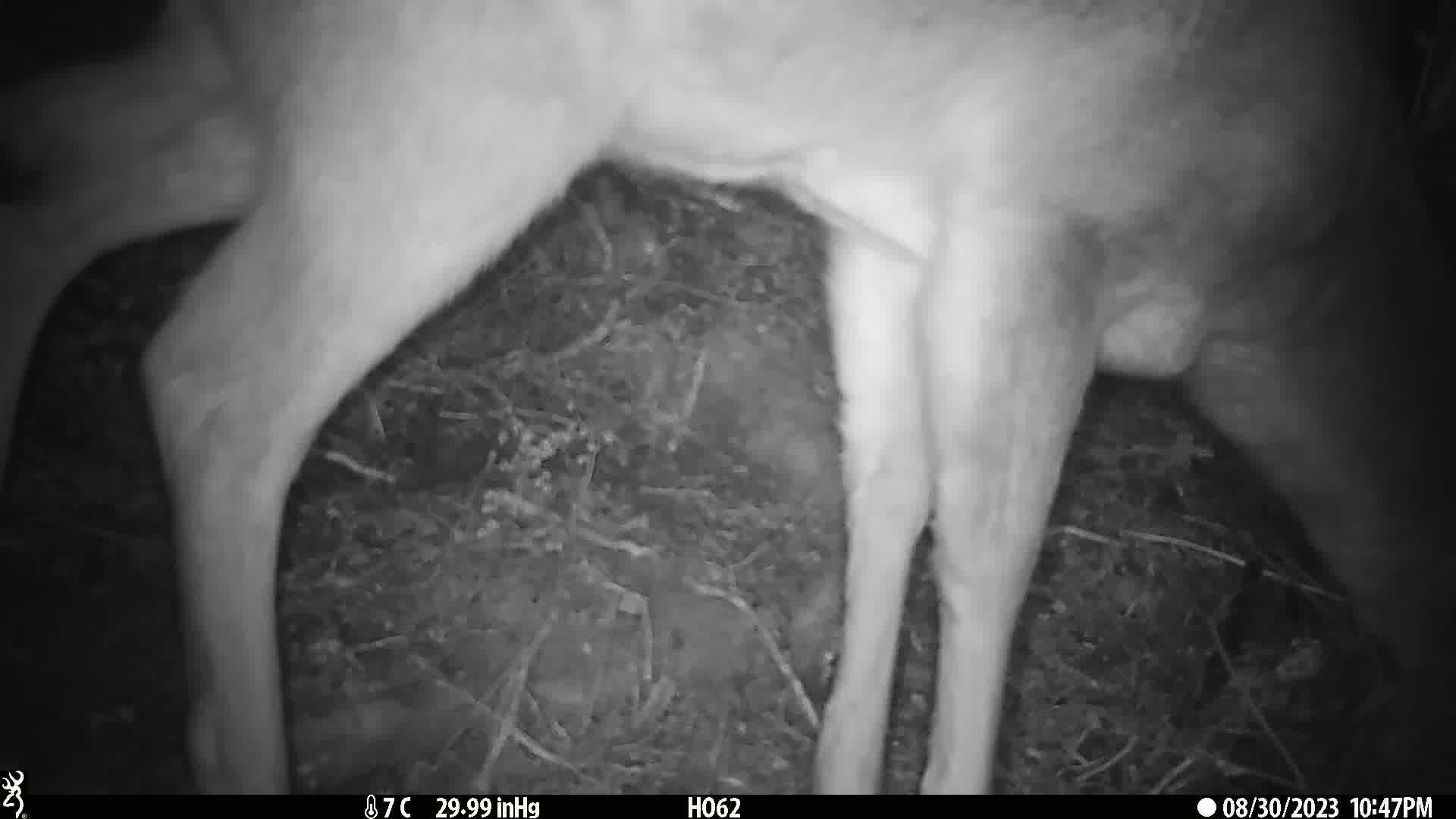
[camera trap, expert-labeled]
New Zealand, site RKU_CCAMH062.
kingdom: Animalia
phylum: Chordata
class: Mammalia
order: Artiodactyla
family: Cervidae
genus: Odocoileus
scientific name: Odocoileus virginianus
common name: white-tailed deer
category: white tailed deer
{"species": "white tailed deer (white-tailed deer) (Odocoileus virginianus)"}